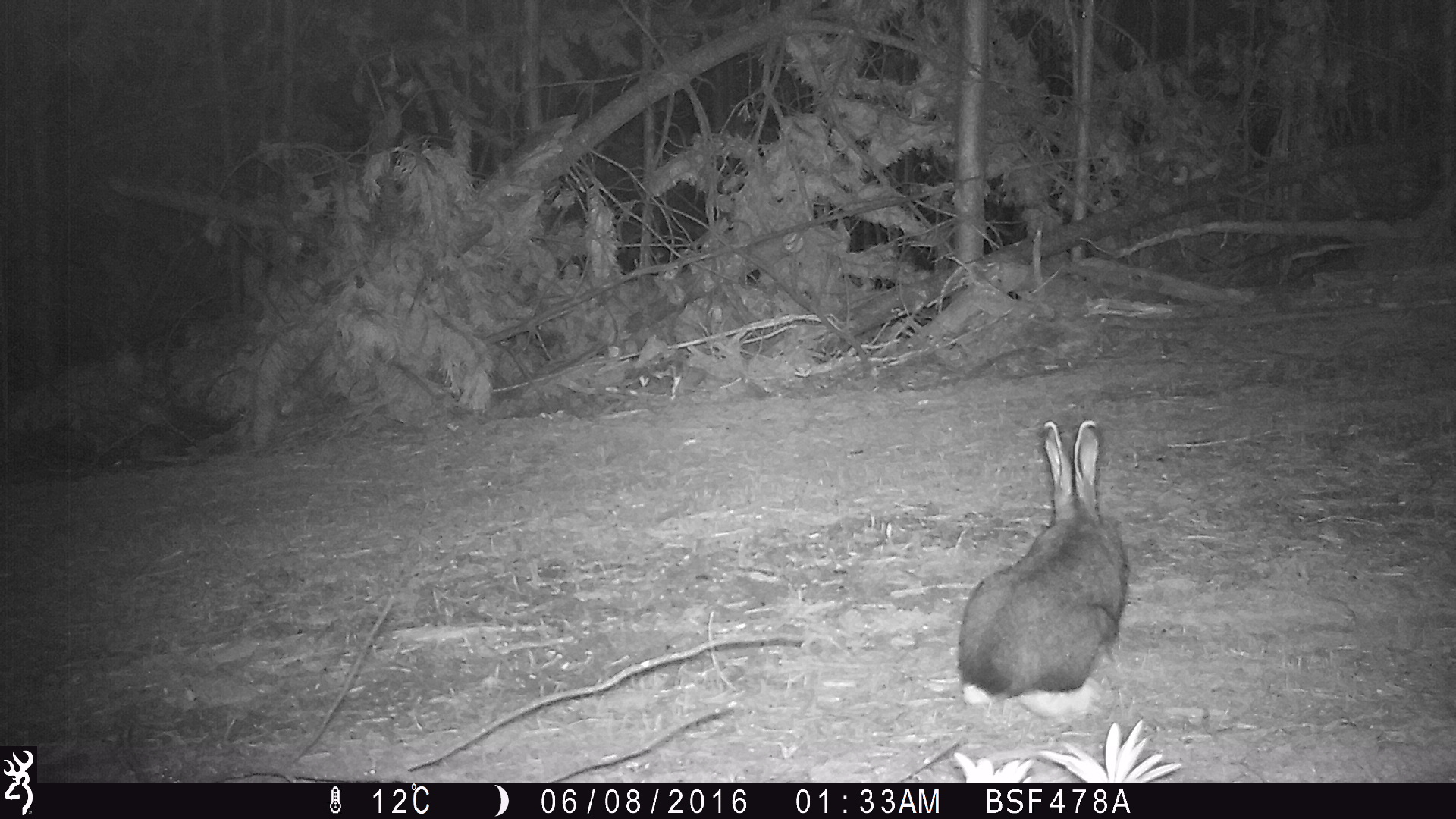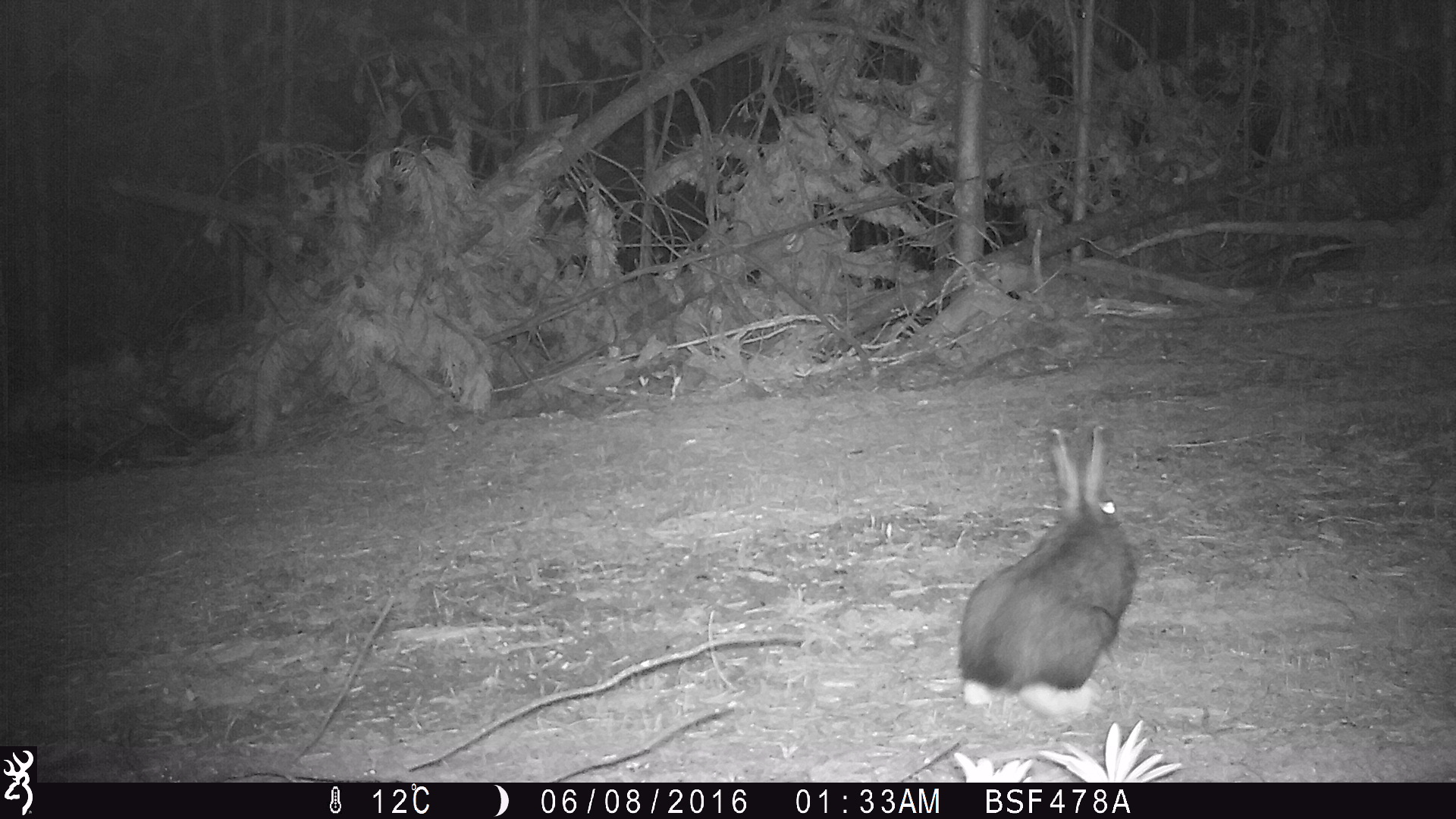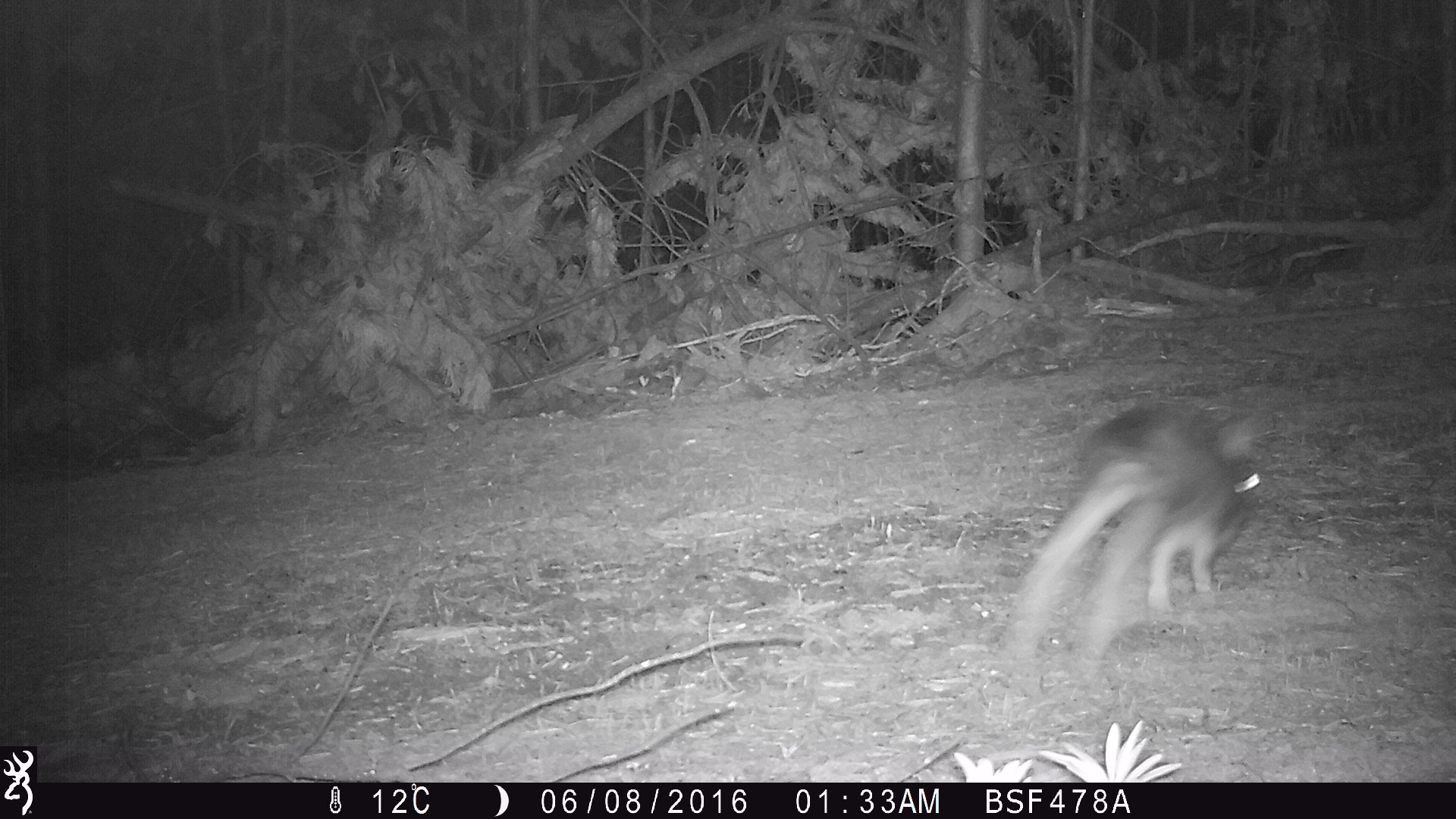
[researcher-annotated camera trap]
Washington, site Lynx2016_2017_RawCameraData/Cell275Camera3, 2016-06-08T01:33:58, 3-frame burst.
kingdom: Animalia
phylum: Chordata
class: Mammalia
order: Lagomorpha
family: Leporidae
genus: Lepus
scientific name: Lepus americanus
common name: snowshoe hare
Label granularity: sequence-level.